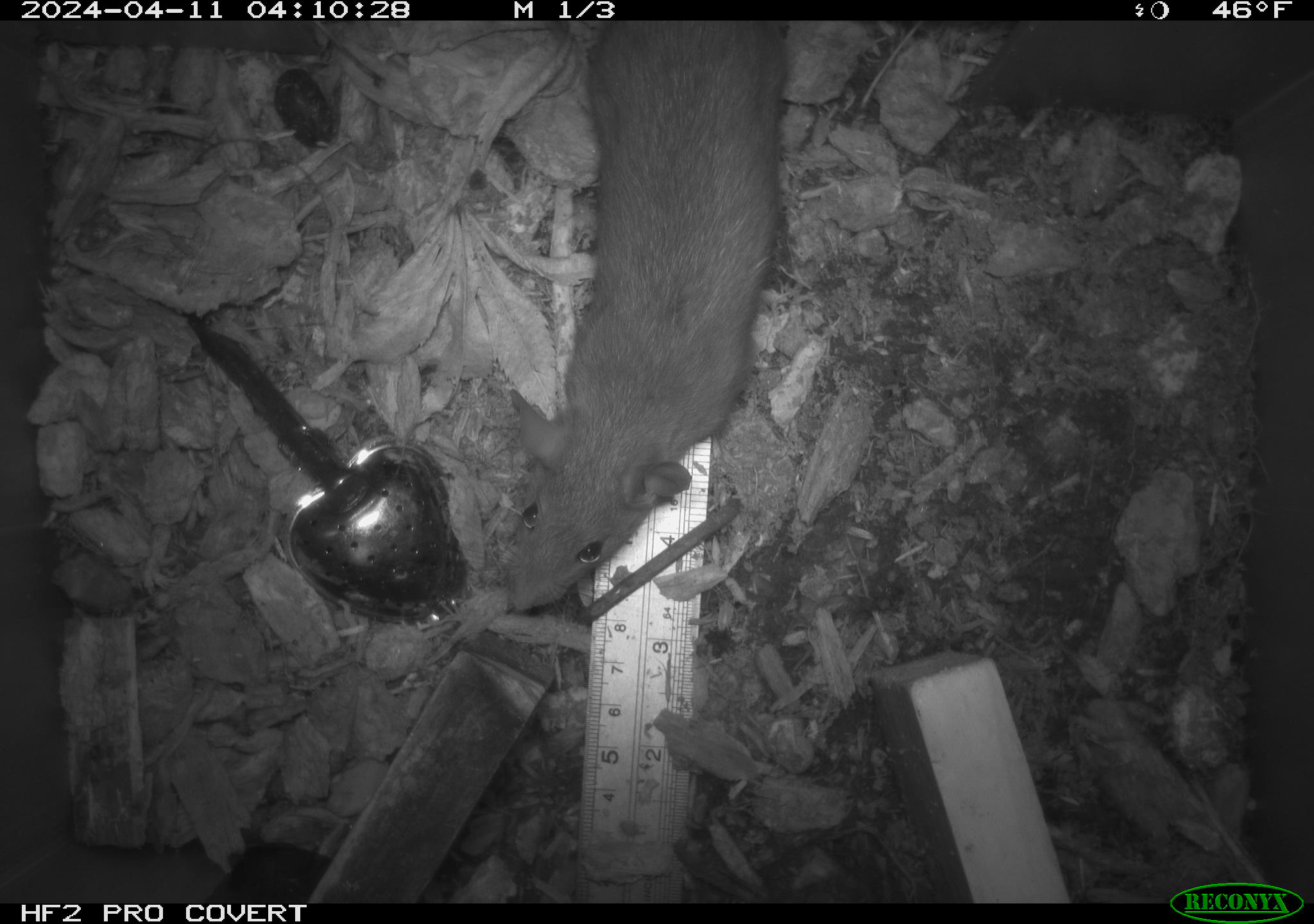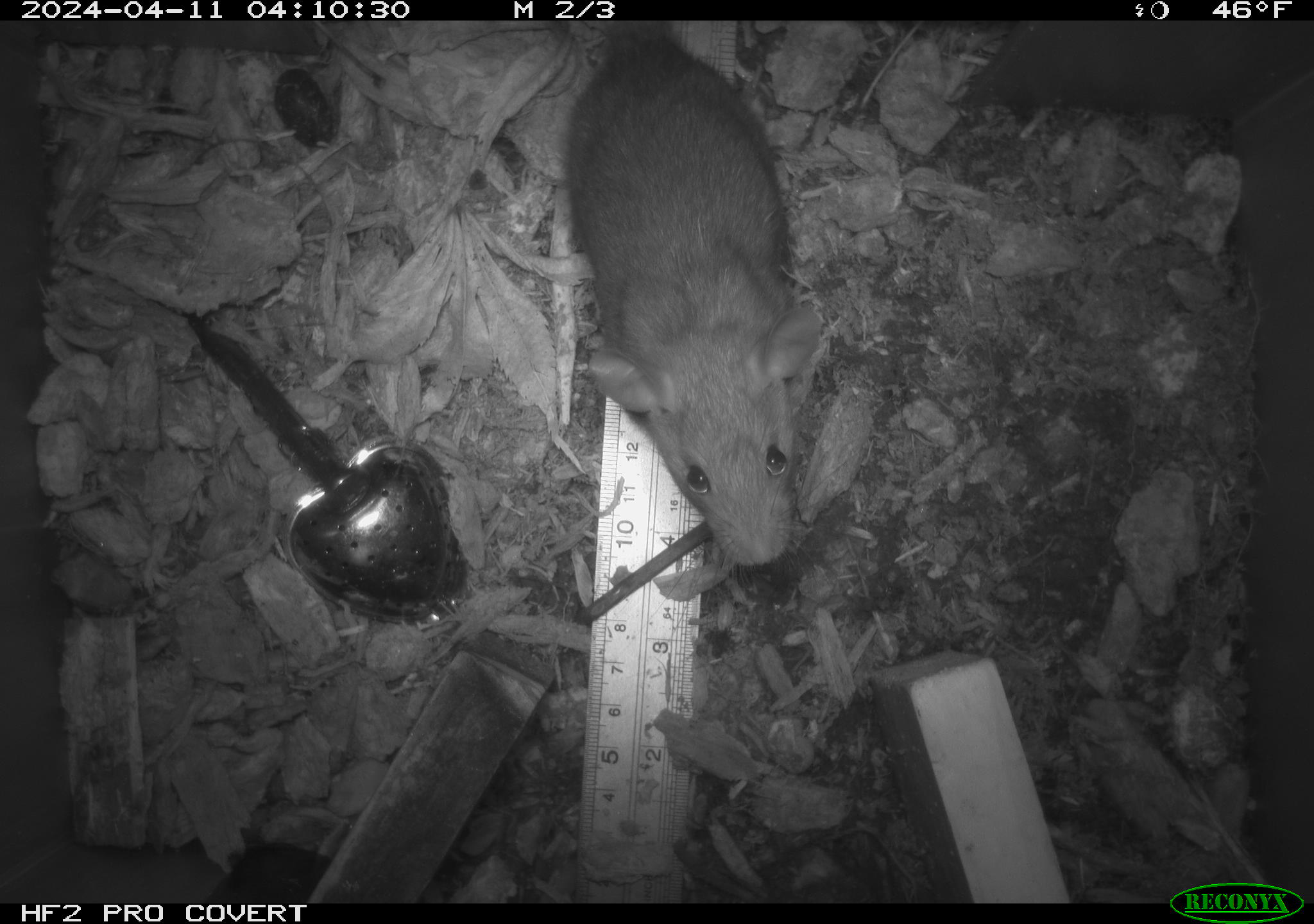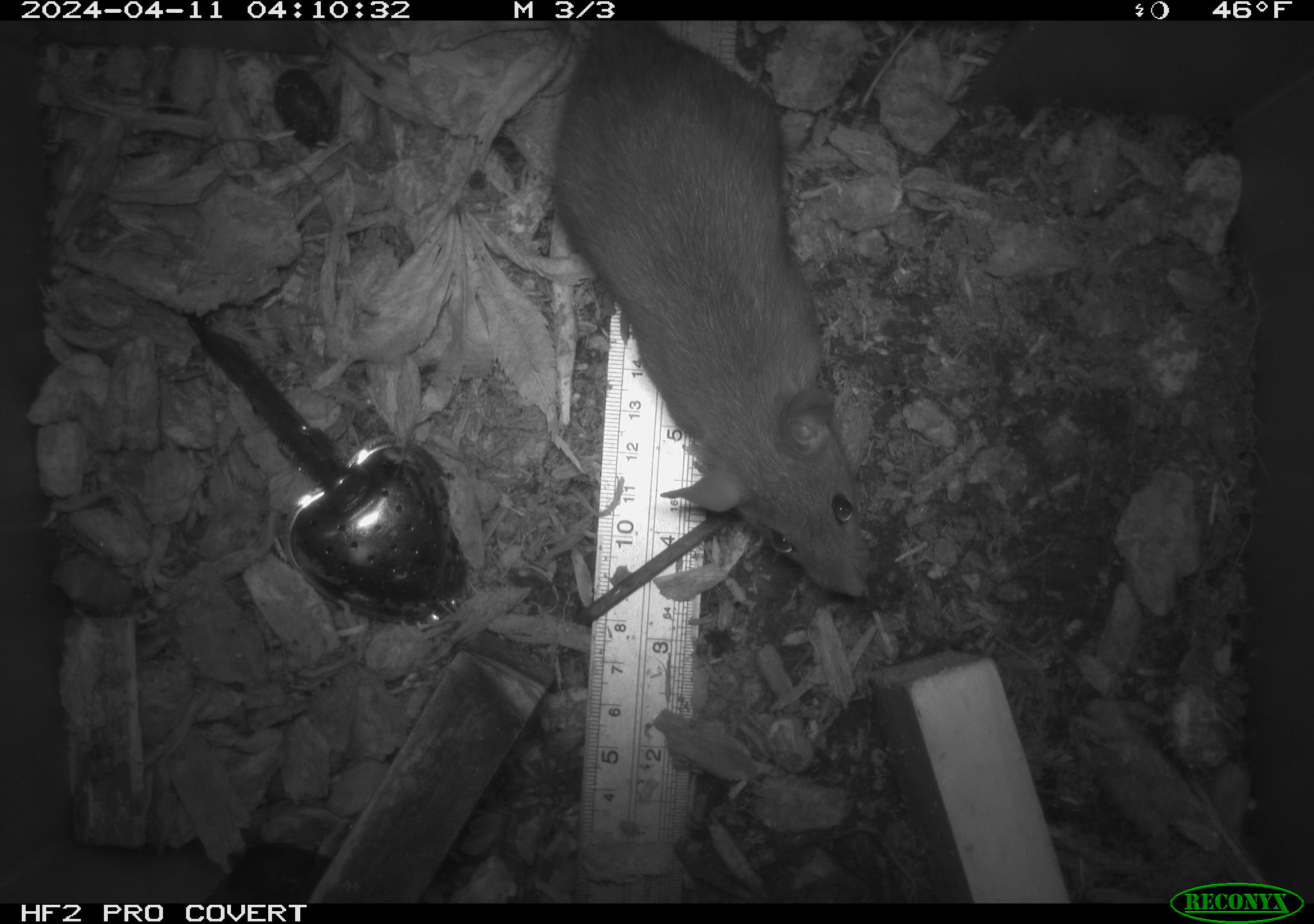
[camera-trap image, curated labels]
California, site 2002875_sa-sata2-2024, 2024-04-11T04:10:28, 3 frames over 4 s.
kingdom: Animalia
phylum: Chordata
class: Mammalia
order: Rodentia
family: Muridae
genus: Rattus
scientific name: Rattus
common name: rat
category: rattus species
Rattus species (rat) (Rattus).